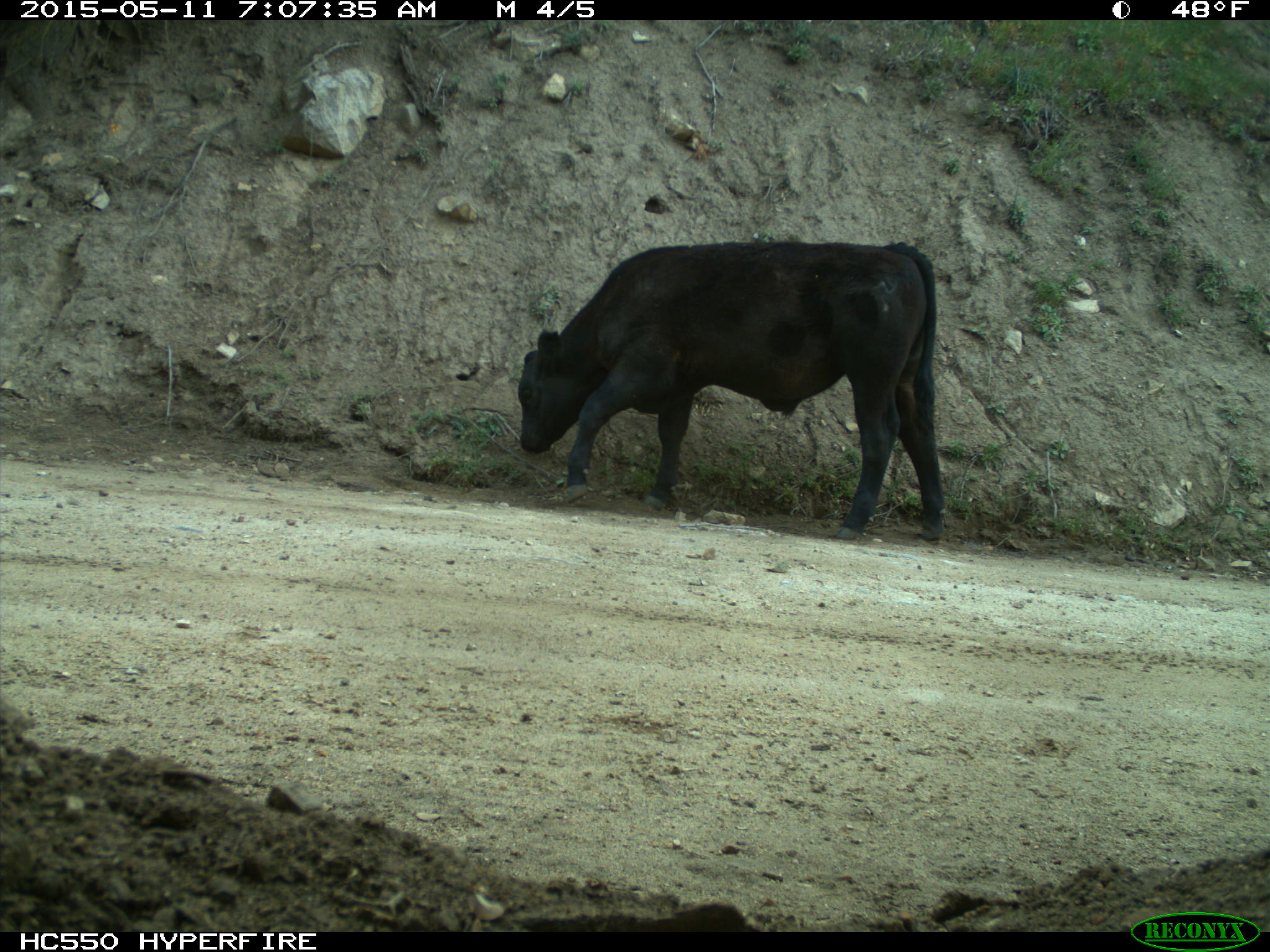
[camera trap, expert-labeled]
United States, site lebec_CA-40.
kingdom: Animalia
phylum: Chordata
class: Mammalia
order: Artiodactyla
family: Bovidae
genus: Bos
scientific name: Bos taurus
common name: domestic cow